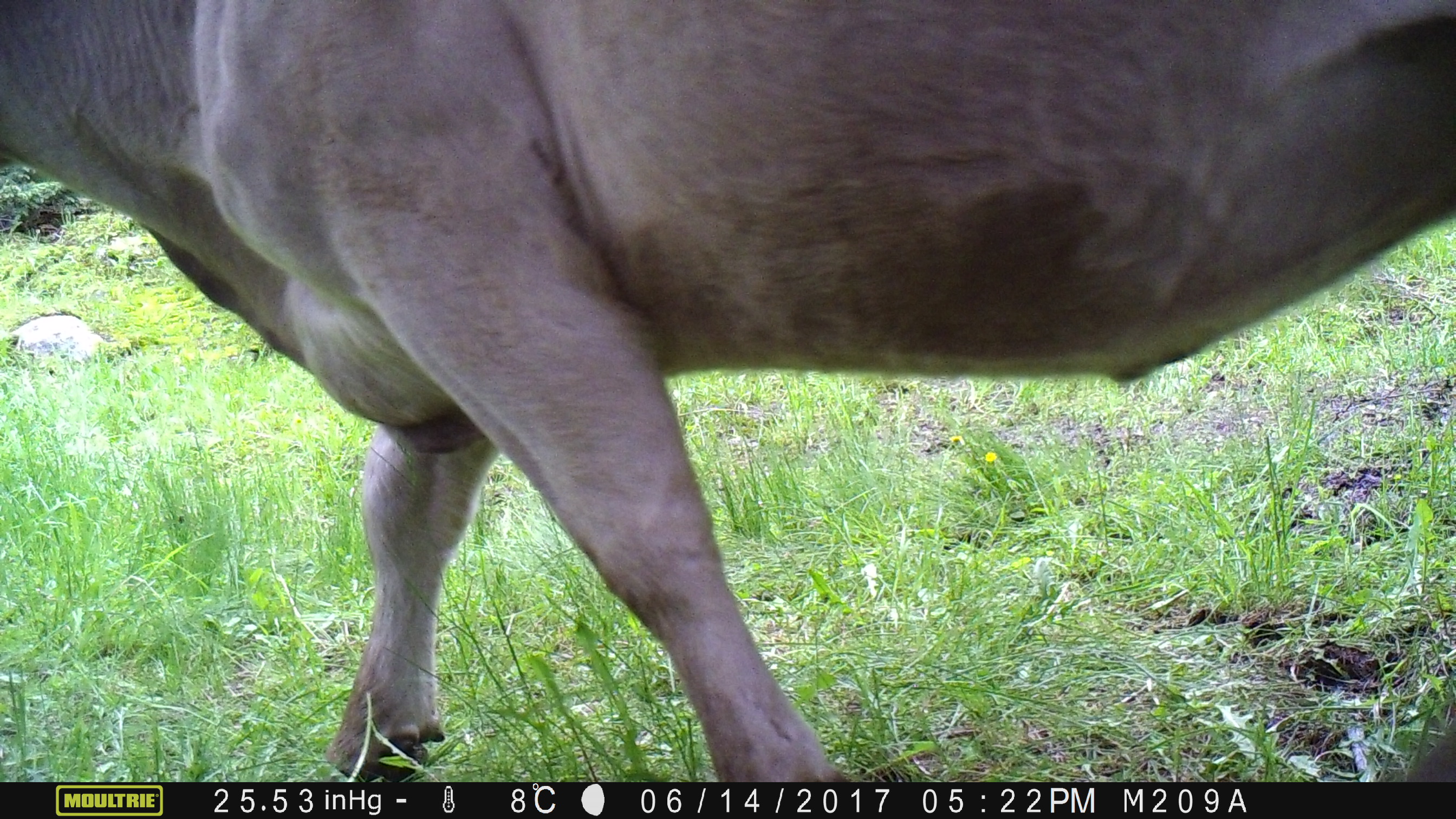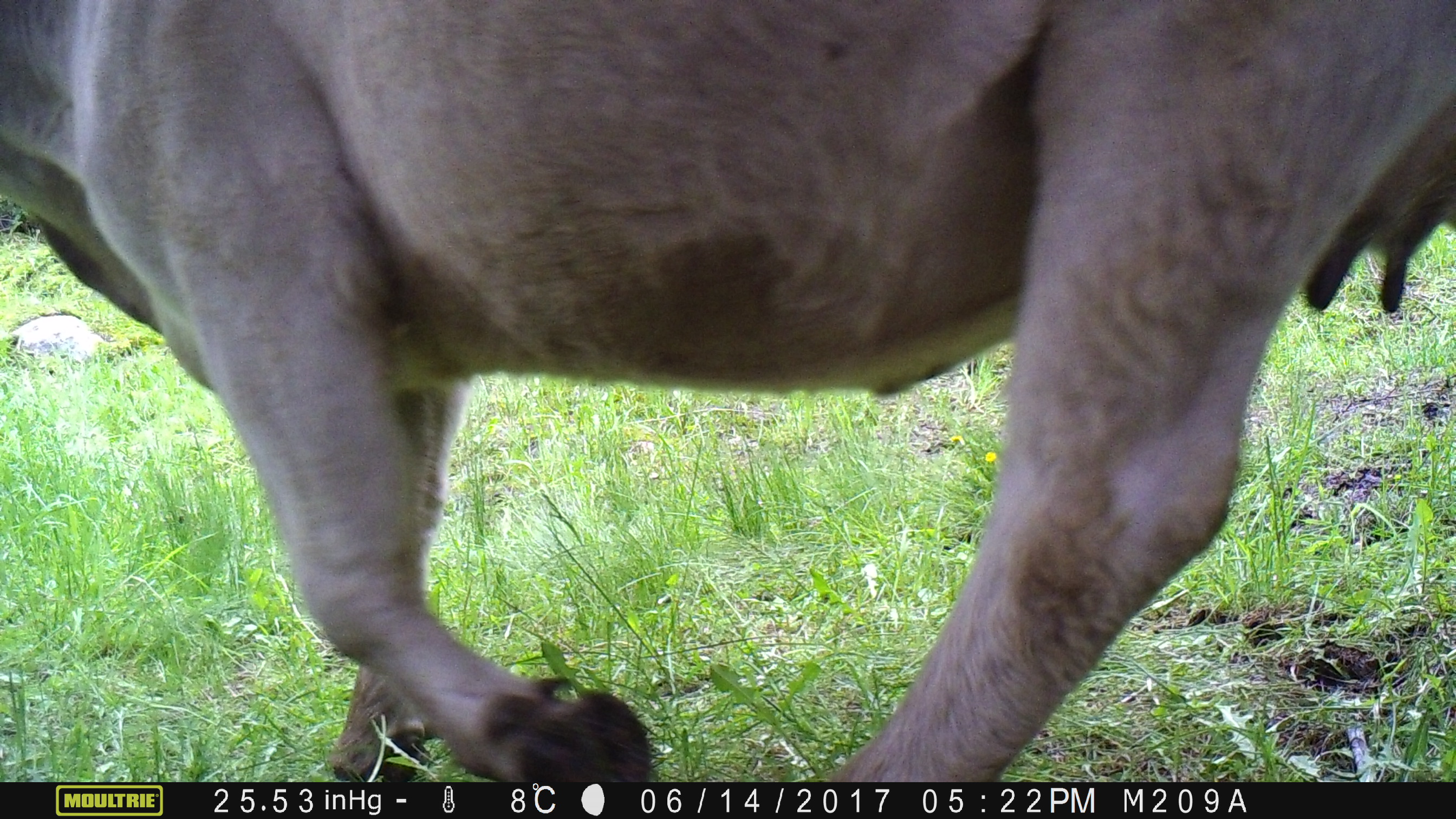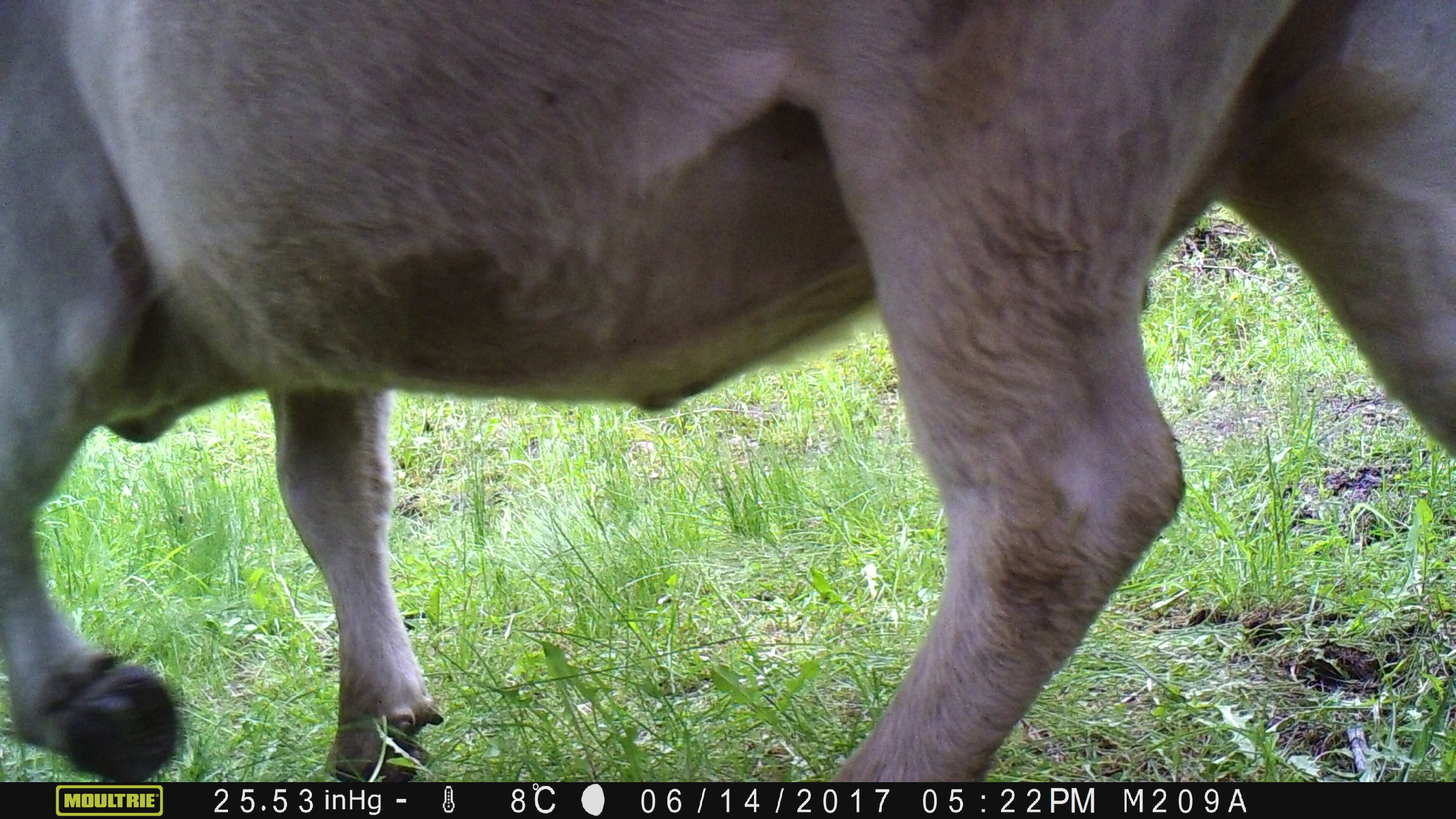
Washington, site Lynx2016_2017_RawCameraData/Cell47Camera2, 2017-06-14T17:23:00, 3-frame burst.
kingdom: Animalia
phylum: Chordata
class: Mammalia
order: Artiodactyla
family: Bovidae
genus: Bos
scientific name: Bos taurus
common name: domestic cattle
Domestic cattle (Bos taurus). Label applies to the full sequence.